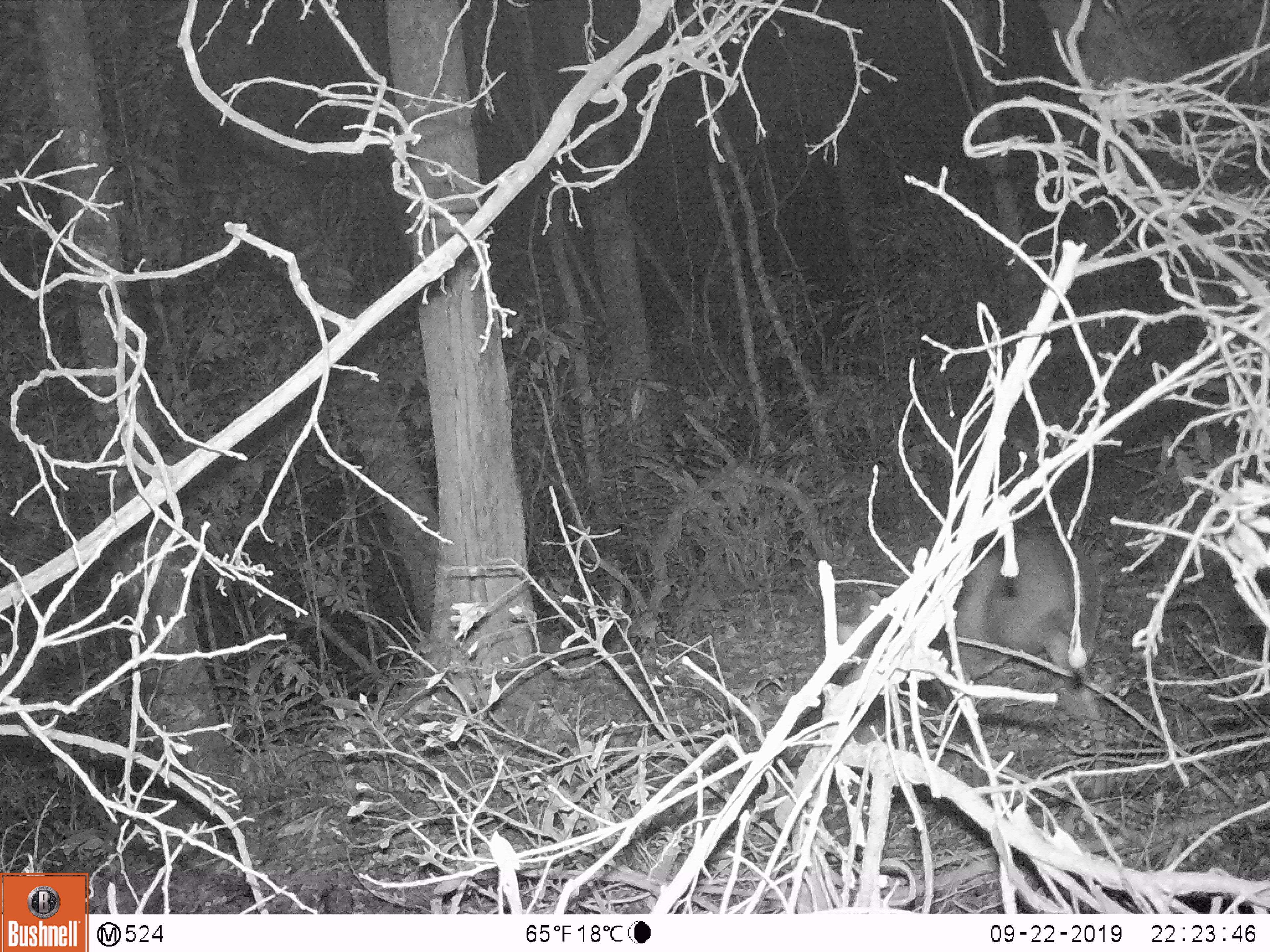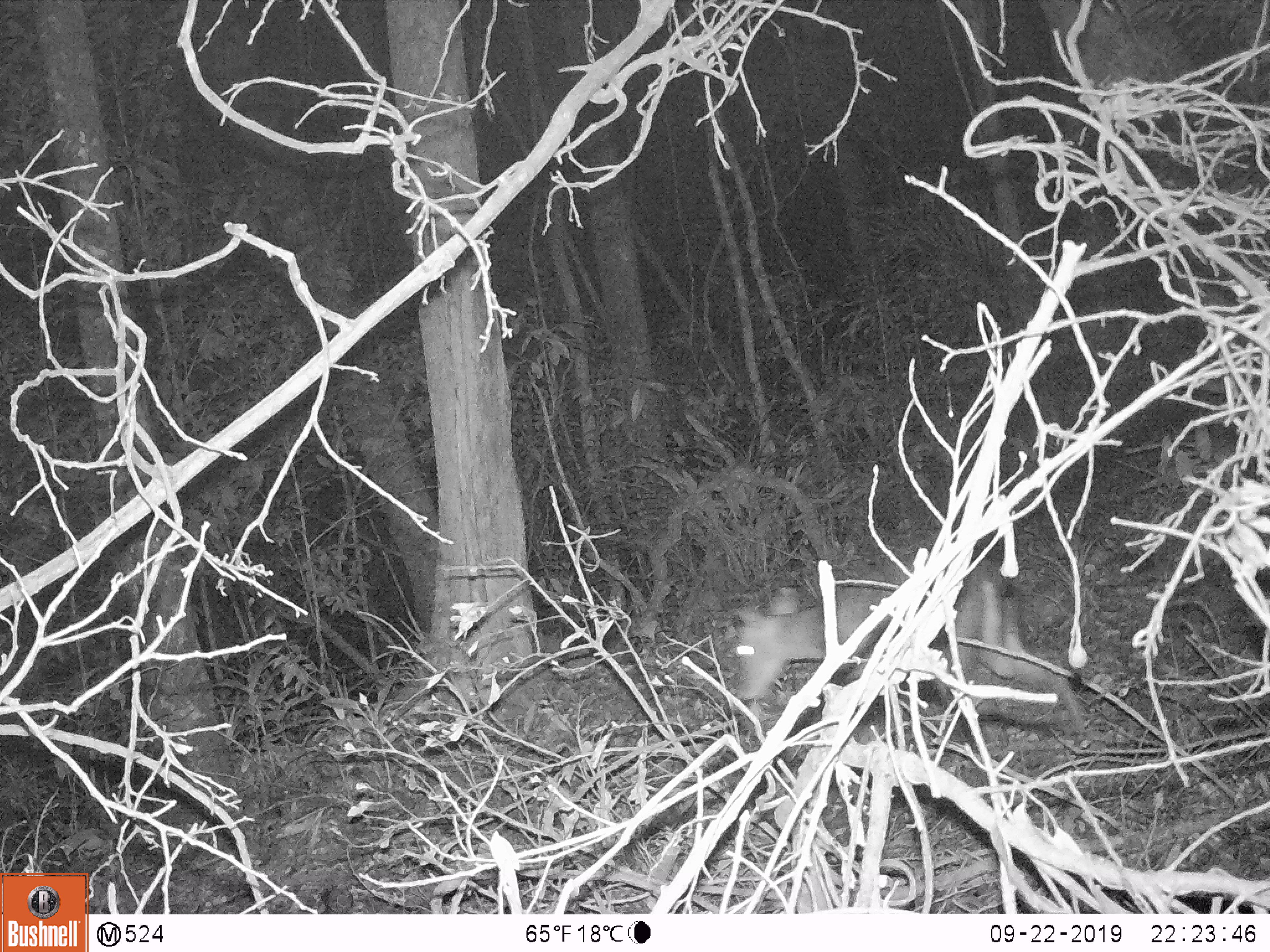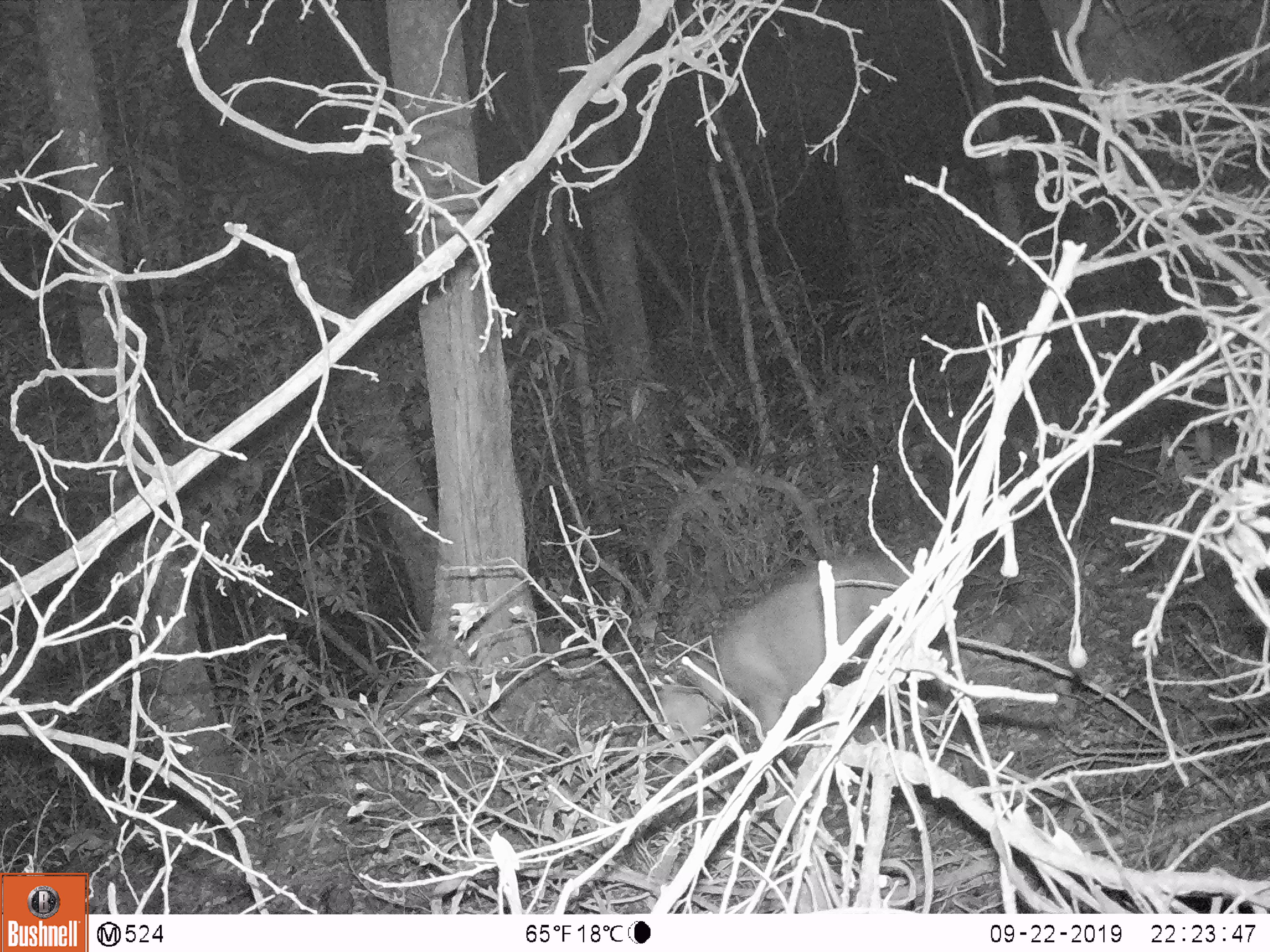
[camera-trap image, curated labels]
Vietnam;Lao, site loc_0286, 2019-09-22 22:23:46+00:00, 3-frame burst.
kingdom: Animalia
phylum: Chordata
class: Mammalia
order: Artiodactyla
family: Cervidae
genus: Muntiacus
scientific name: Muntiacus rooseveltorum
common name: roosevelt's muntjac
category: roosevelts muntjac group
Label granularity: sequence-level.